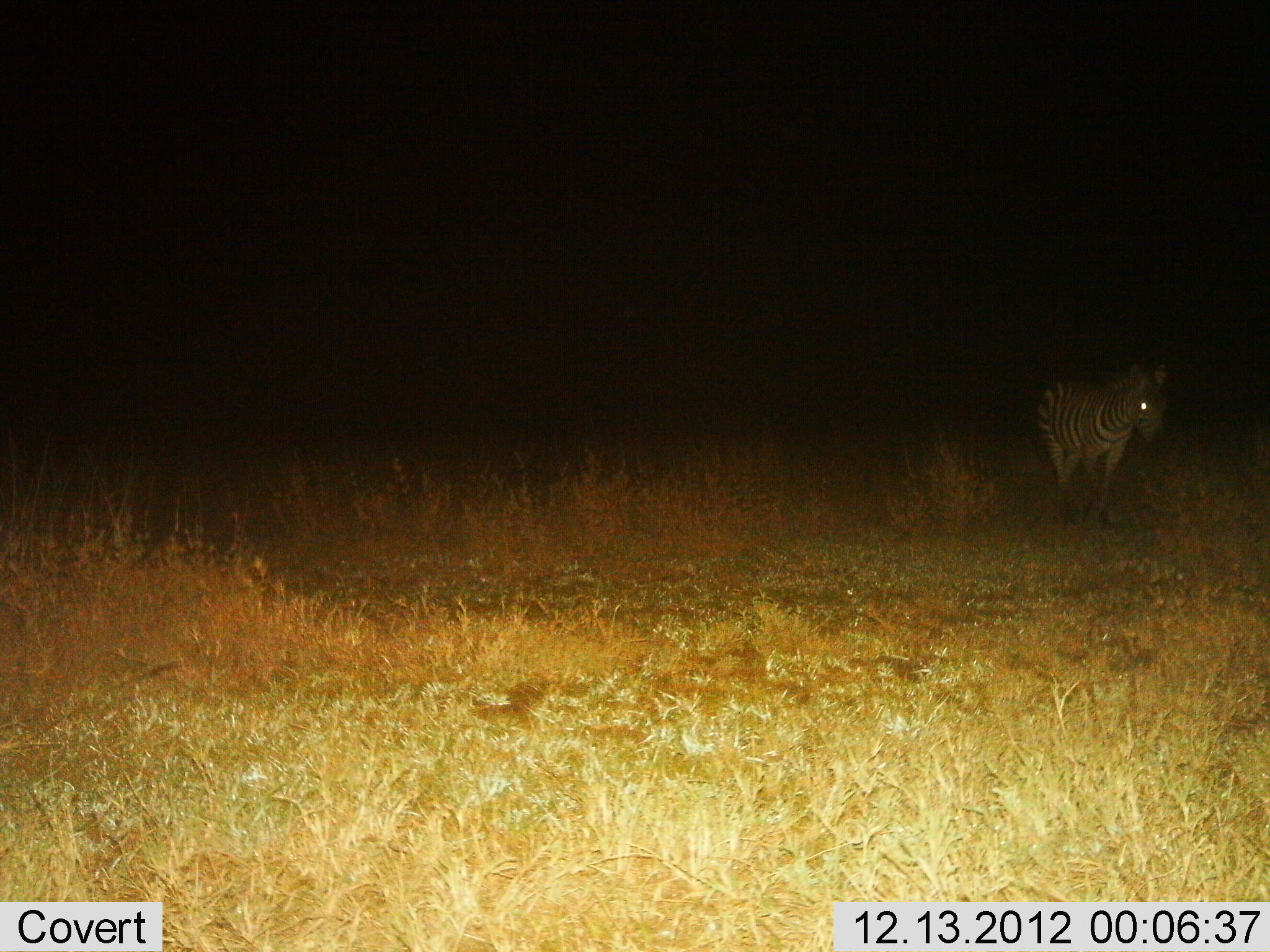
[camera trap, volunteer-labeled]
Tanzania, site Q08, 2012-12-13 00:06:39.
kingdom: Animalia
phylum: Chordata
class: Mammalia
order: Perissodactyla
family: Equidae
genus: Equus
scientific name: Equus quagga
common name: plains zebra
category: zebra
Zebra (plains zebra) (Equus quagga), count 1. Behavior (volunteer vote fractions): standing 70%, resting 0%, moving 30%, interacting 0%. Young present (vote fraction): 5%. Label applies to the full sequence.